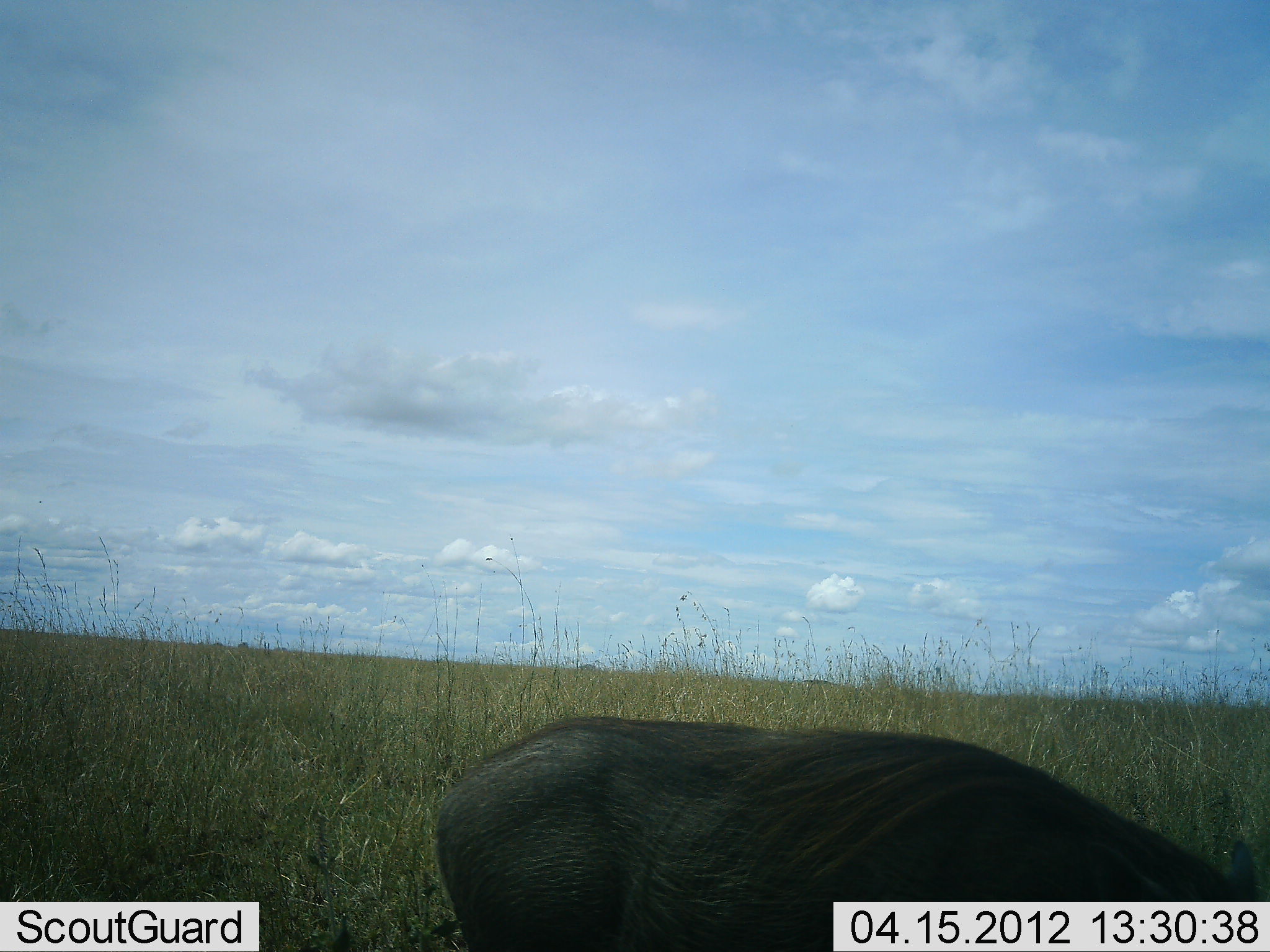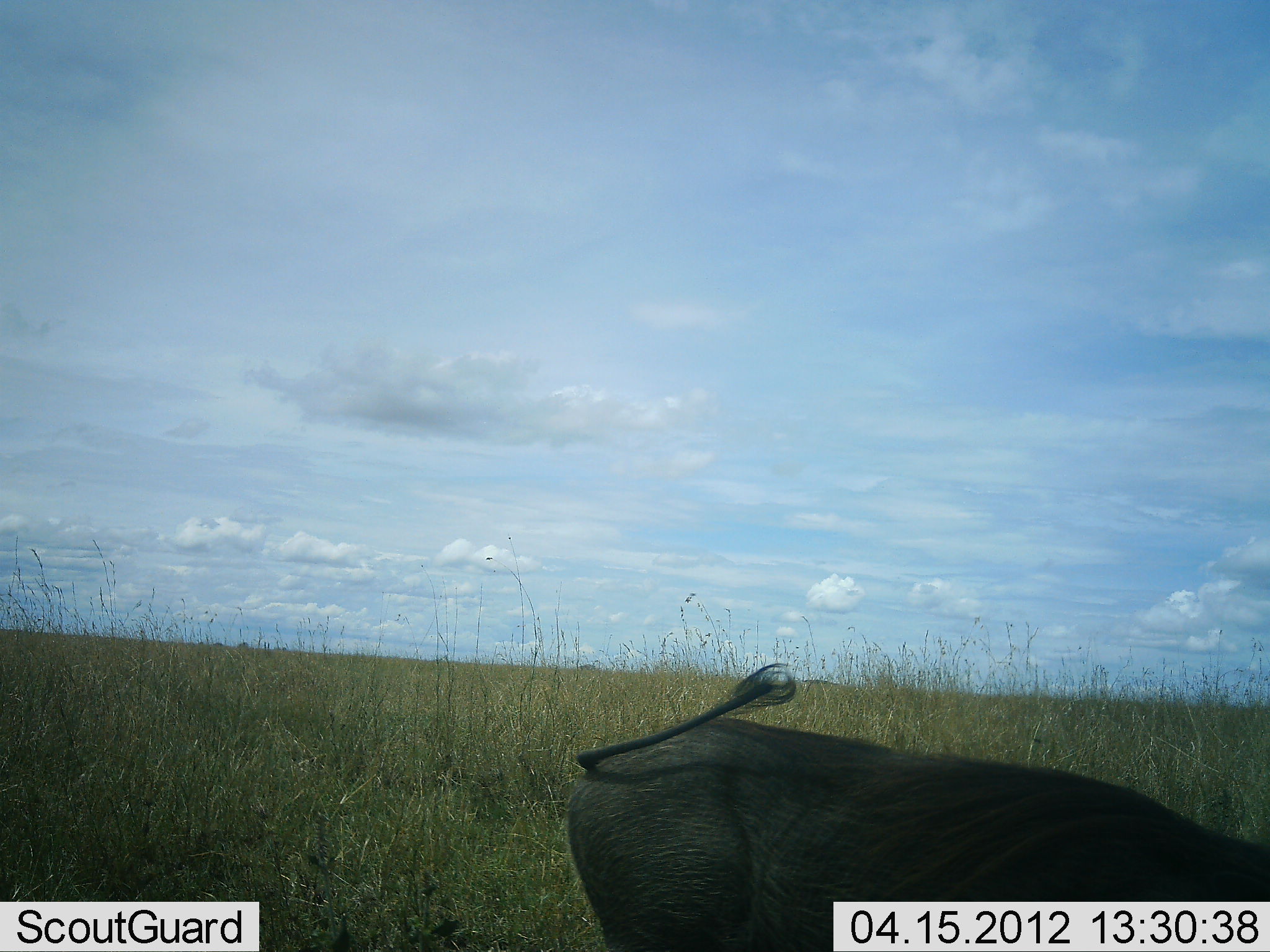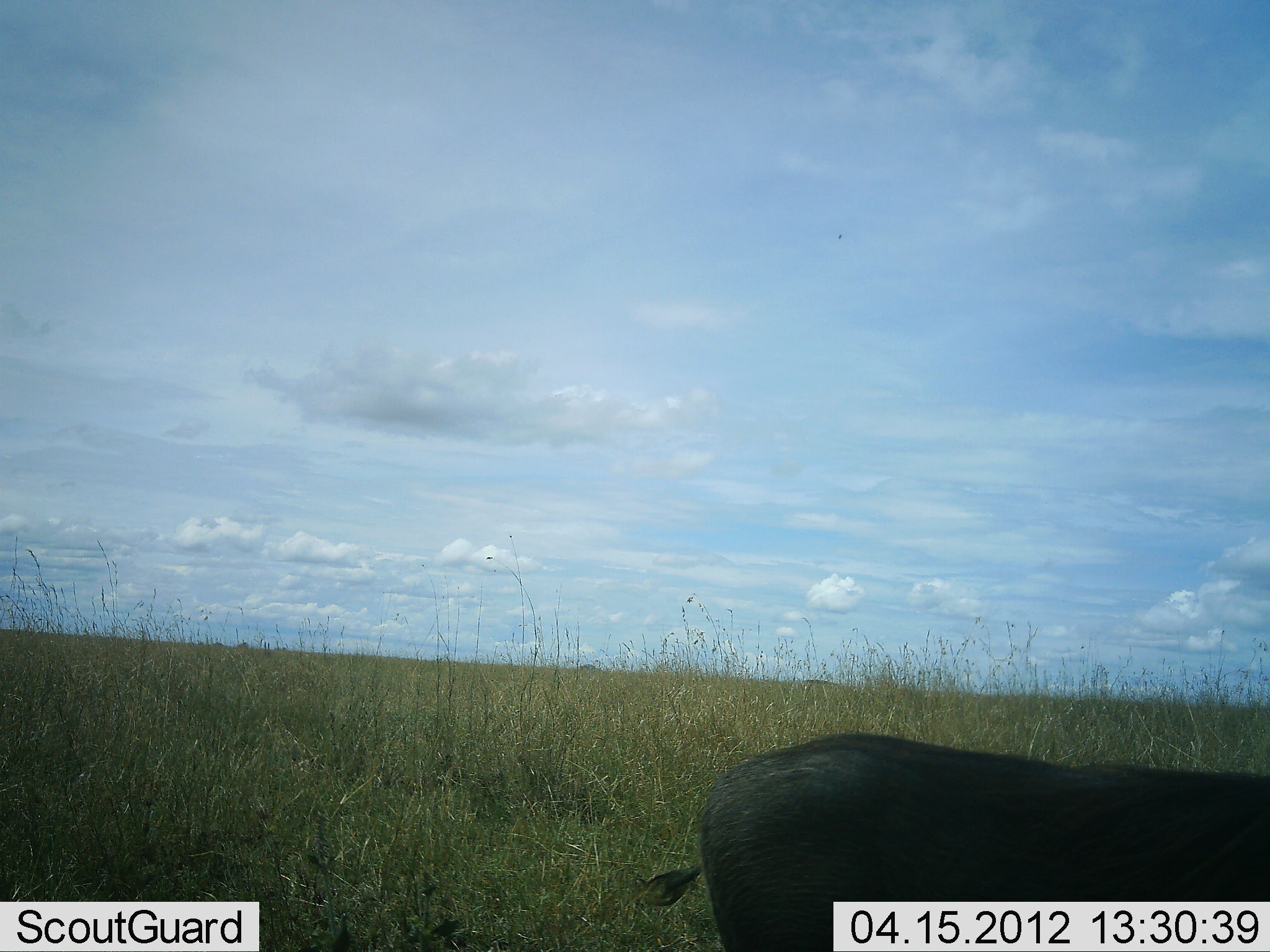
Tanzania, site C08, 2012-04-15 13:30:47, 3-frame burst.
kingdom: Animalia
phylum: Chordata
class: Mammalia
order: Artiodactyla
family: Suidae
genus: Phacochoerus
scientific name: Phacochoerus africanus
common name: warthog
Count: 1.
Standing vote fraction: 29%.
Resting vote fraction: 0%.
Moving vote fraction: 57%.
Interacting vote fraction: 0%.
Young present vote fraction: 0%.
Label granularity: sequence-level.